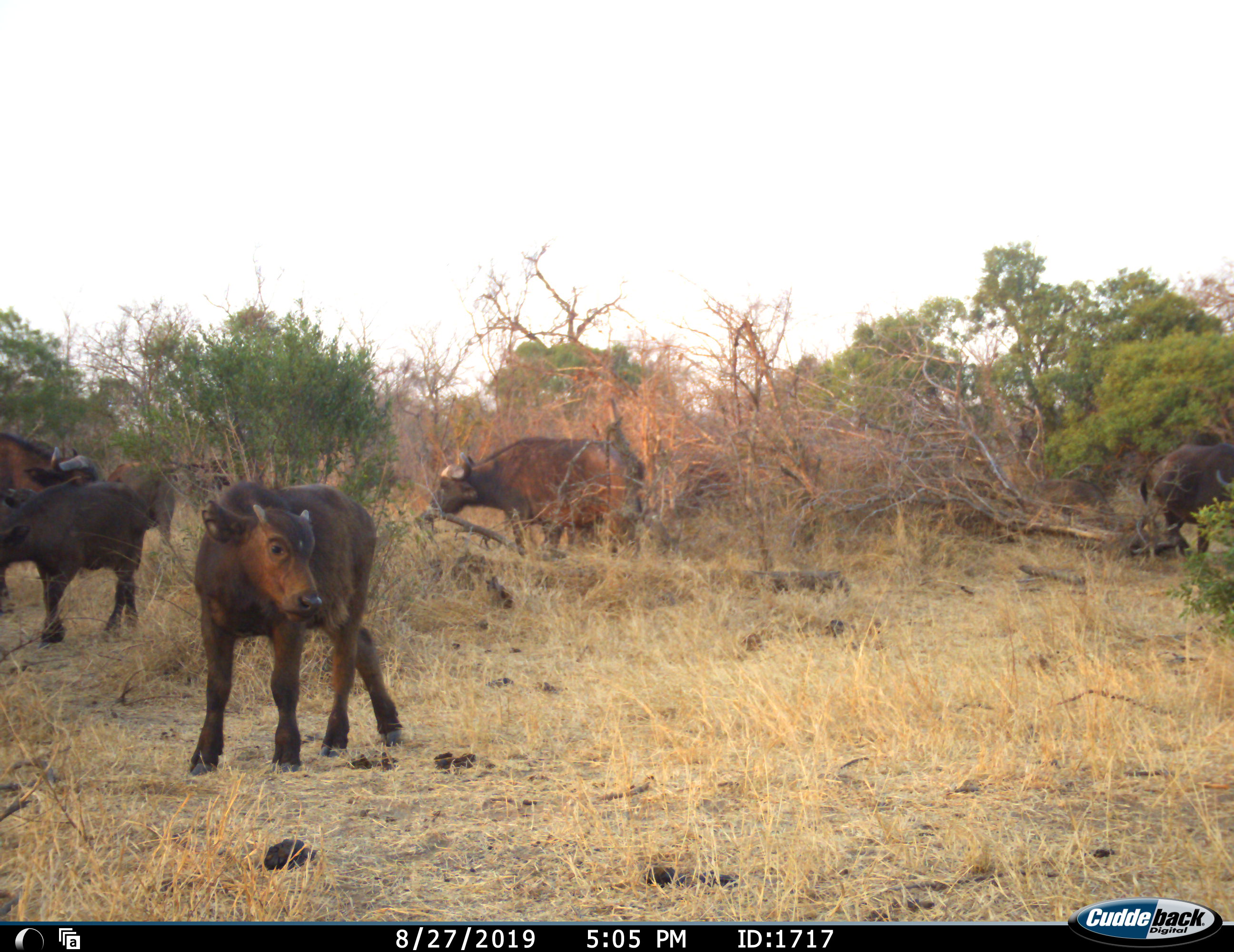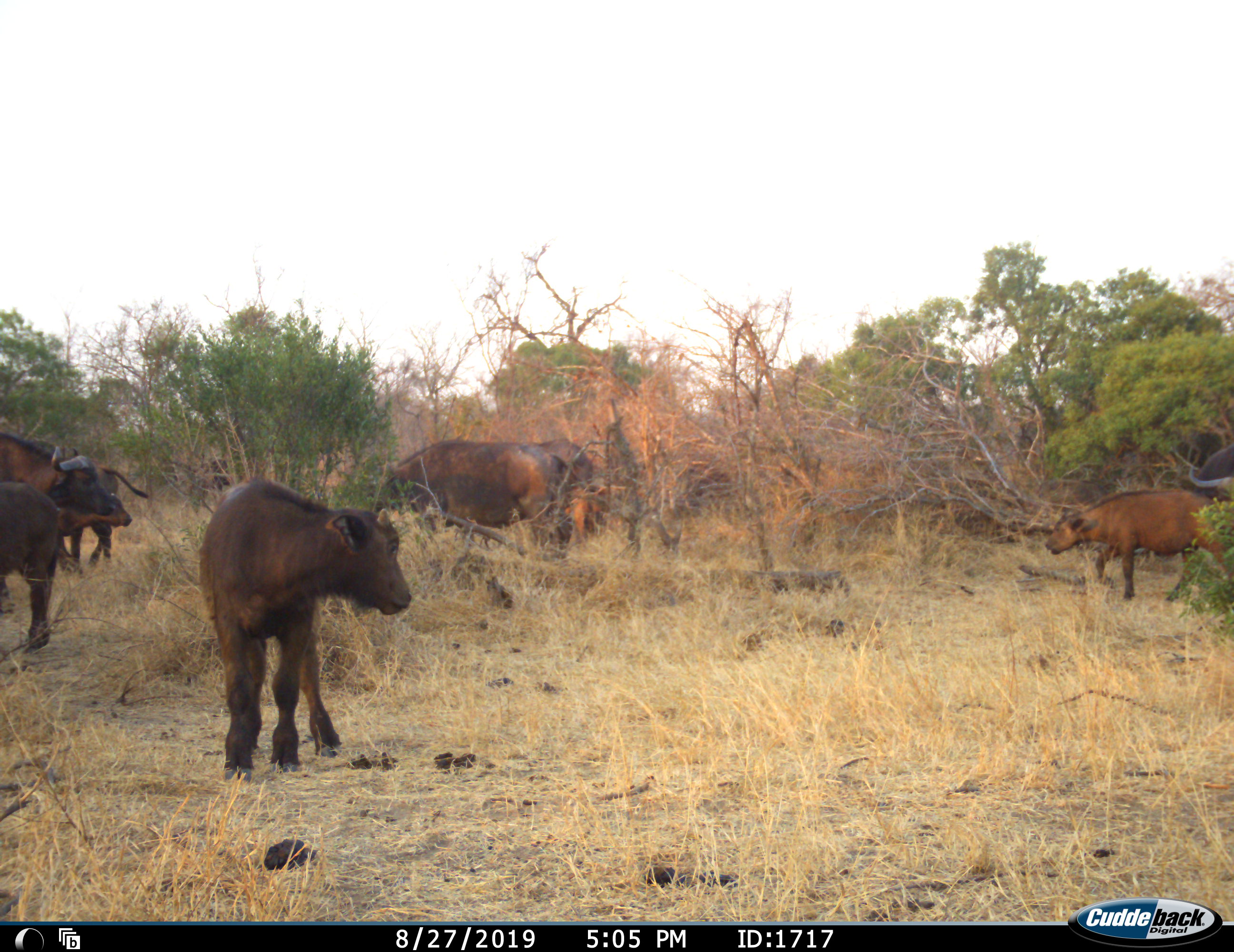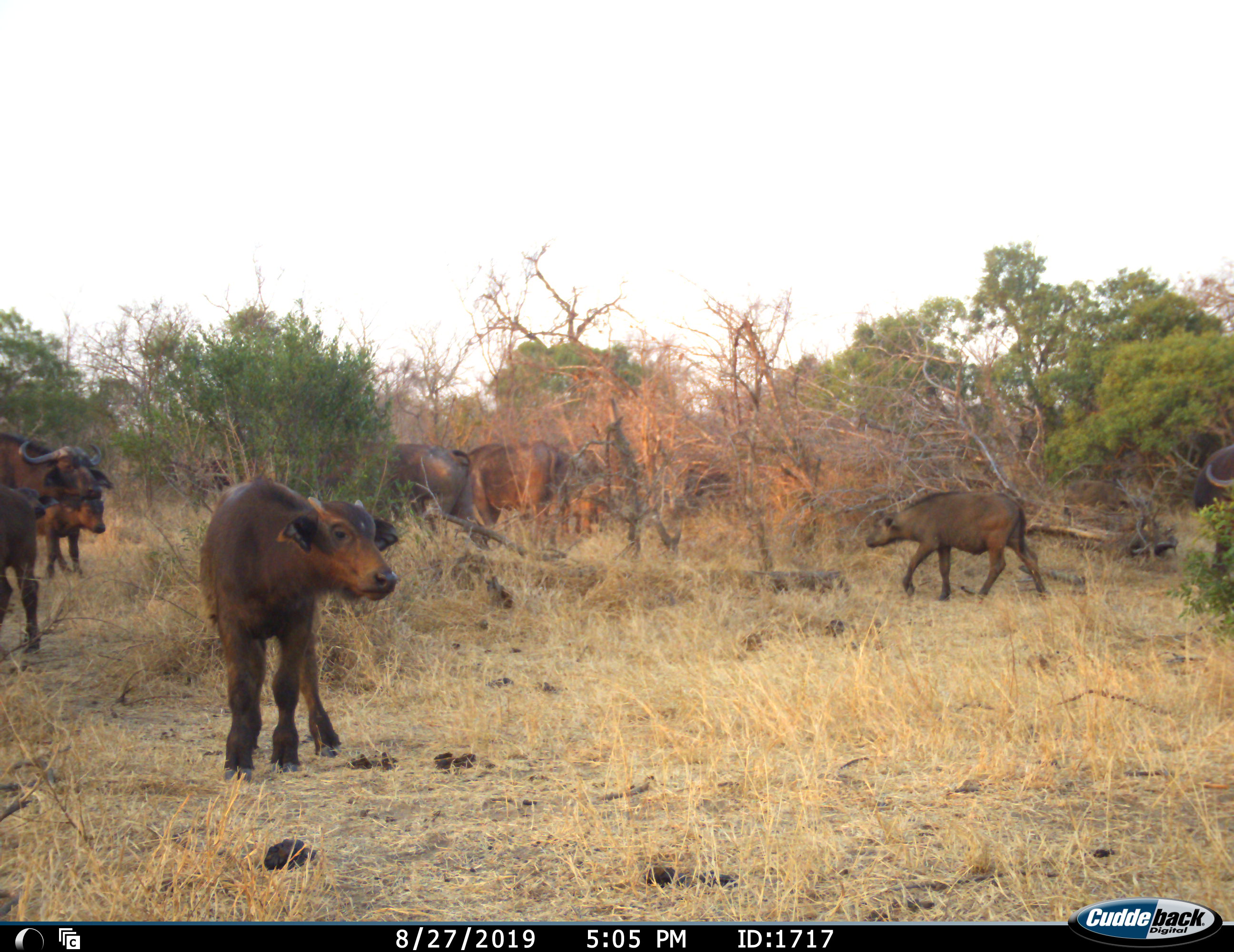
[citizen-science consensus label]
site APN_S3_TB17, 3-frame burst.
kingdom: Animalia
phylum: Chordata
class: Mammalia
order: Artiodactyla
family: Bovidae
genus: Syncerus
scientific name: Syncerus caffer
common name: african buffalo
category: buffalo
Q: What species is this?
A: Buffalo (african buffalo) (Syncerus caffer).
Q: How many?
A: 10.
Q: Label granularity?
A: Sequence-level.